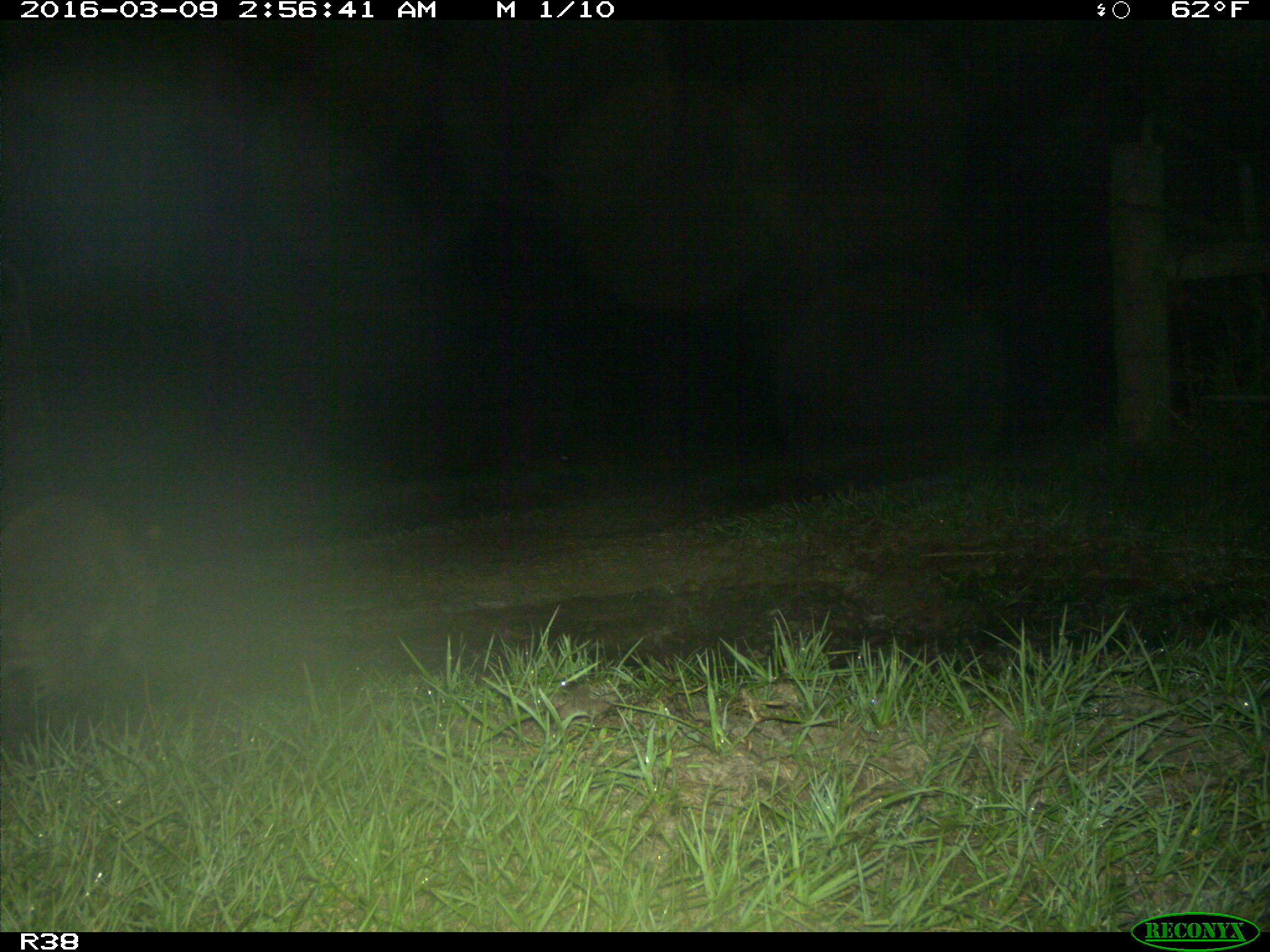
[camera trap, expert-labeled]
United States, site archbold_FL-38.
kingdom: Animalia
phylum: Chordata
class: Mammalia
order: Carnivora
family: Procyonidae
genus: Procyon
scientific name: Procyon lotor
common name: common raccoon